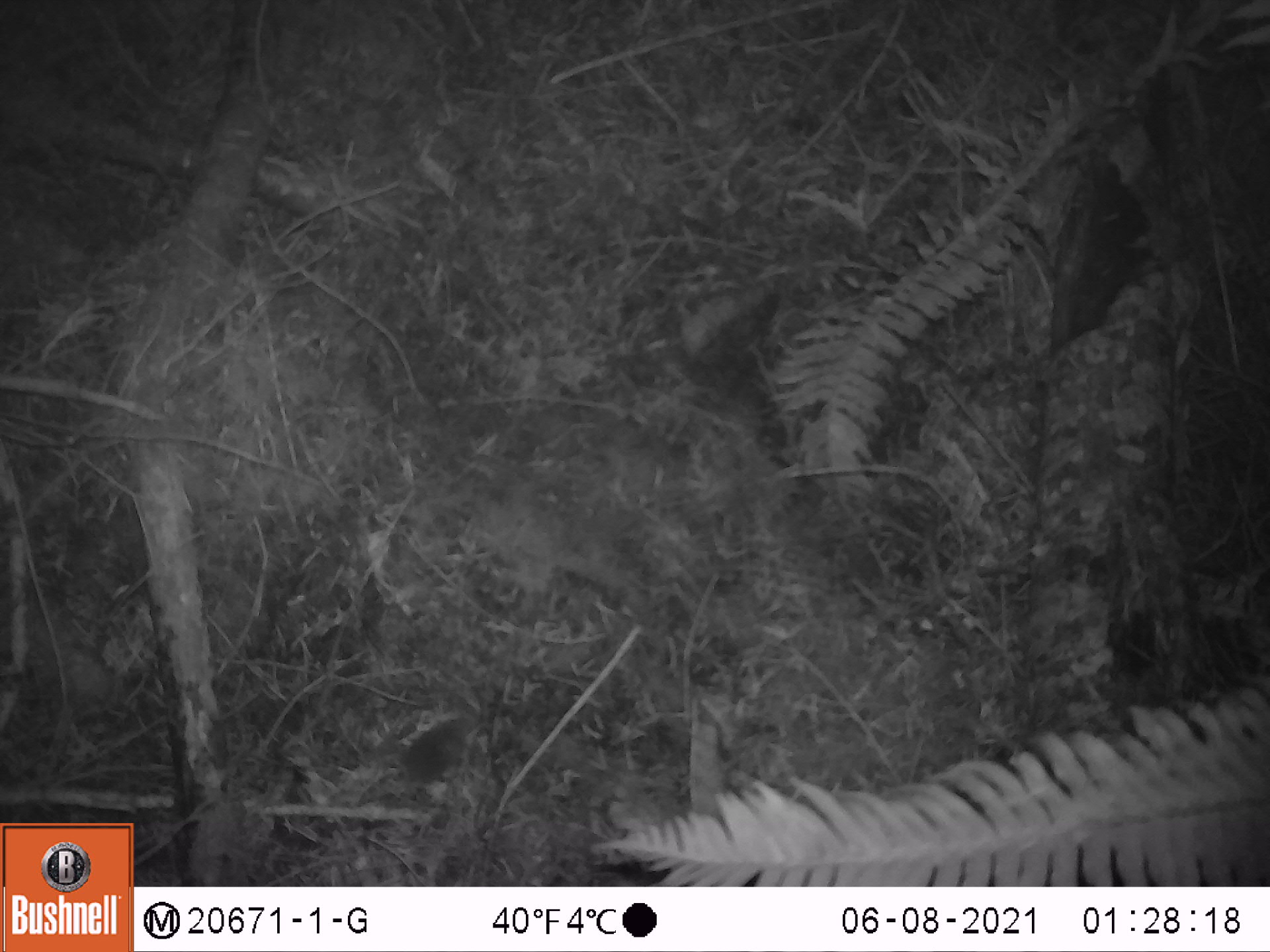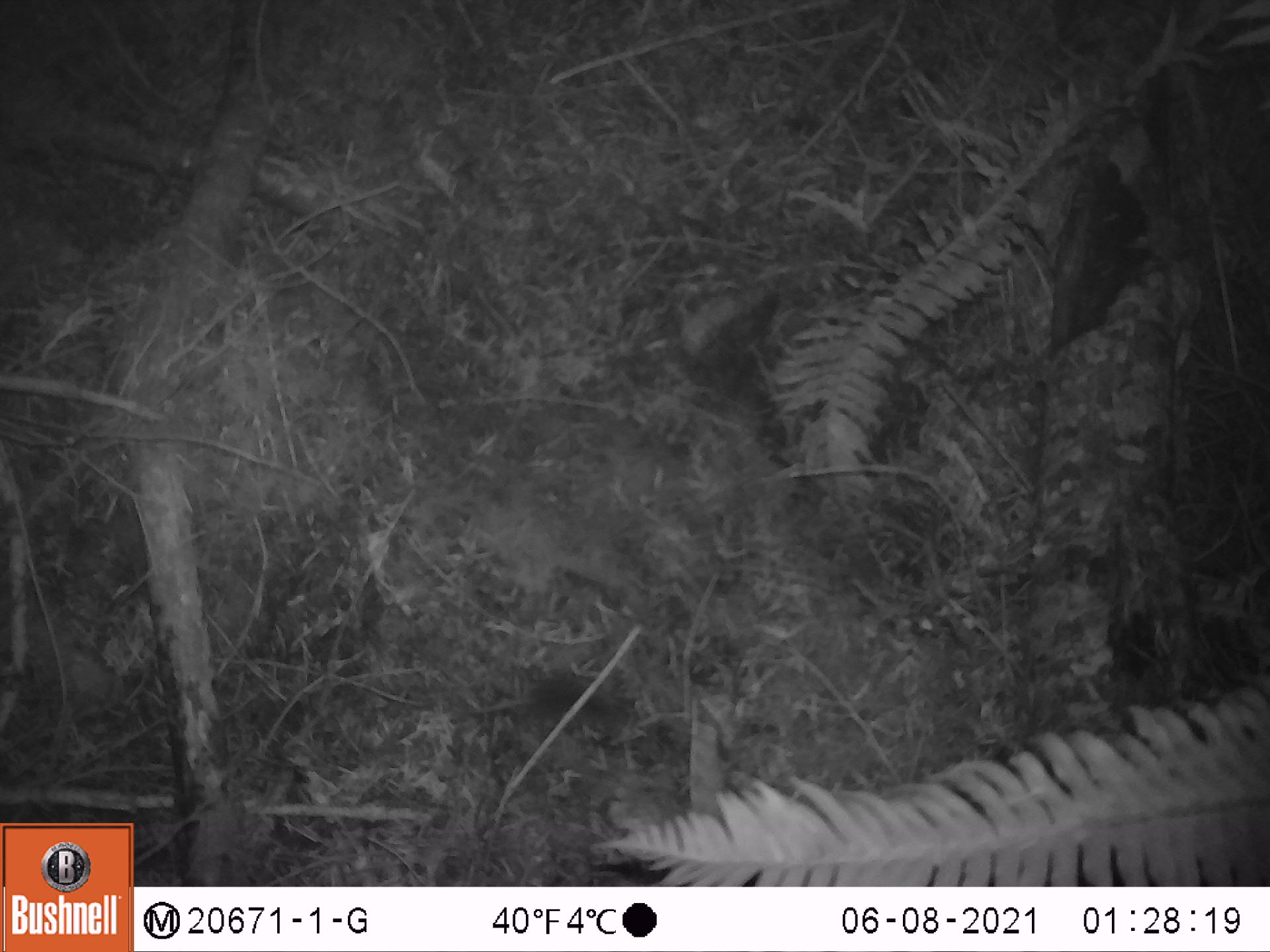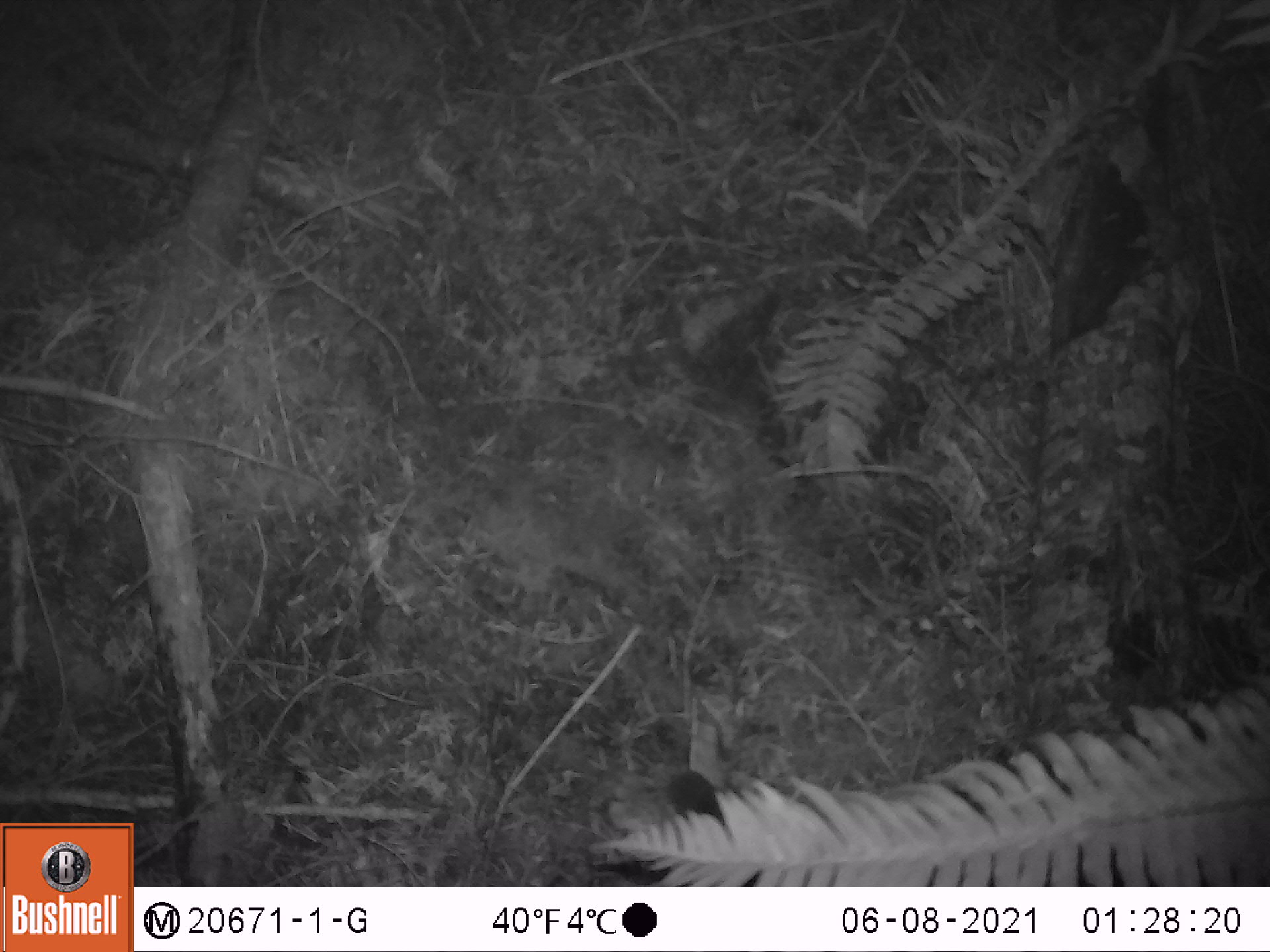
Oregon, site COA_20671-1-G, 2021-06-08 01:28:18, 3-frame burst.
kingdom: Animalia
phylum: Chordata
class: Mammalia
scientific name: Mammalia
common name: small mammal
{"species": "small mammal (Mammalia)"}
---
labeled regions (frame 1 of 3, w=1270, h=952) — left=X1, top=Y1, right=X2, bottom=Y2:
small mammal: left=378, top=692, right=499, bottom=827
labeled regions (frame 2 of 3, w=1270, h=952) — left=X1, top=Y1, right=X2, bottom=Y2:
small mammal: left=452, top=641, right=679, bottom=759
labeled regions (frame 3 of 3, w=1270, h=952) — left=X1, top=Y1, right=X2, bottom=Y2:
small mammal: left=617, top=750, right=749, bottom=853